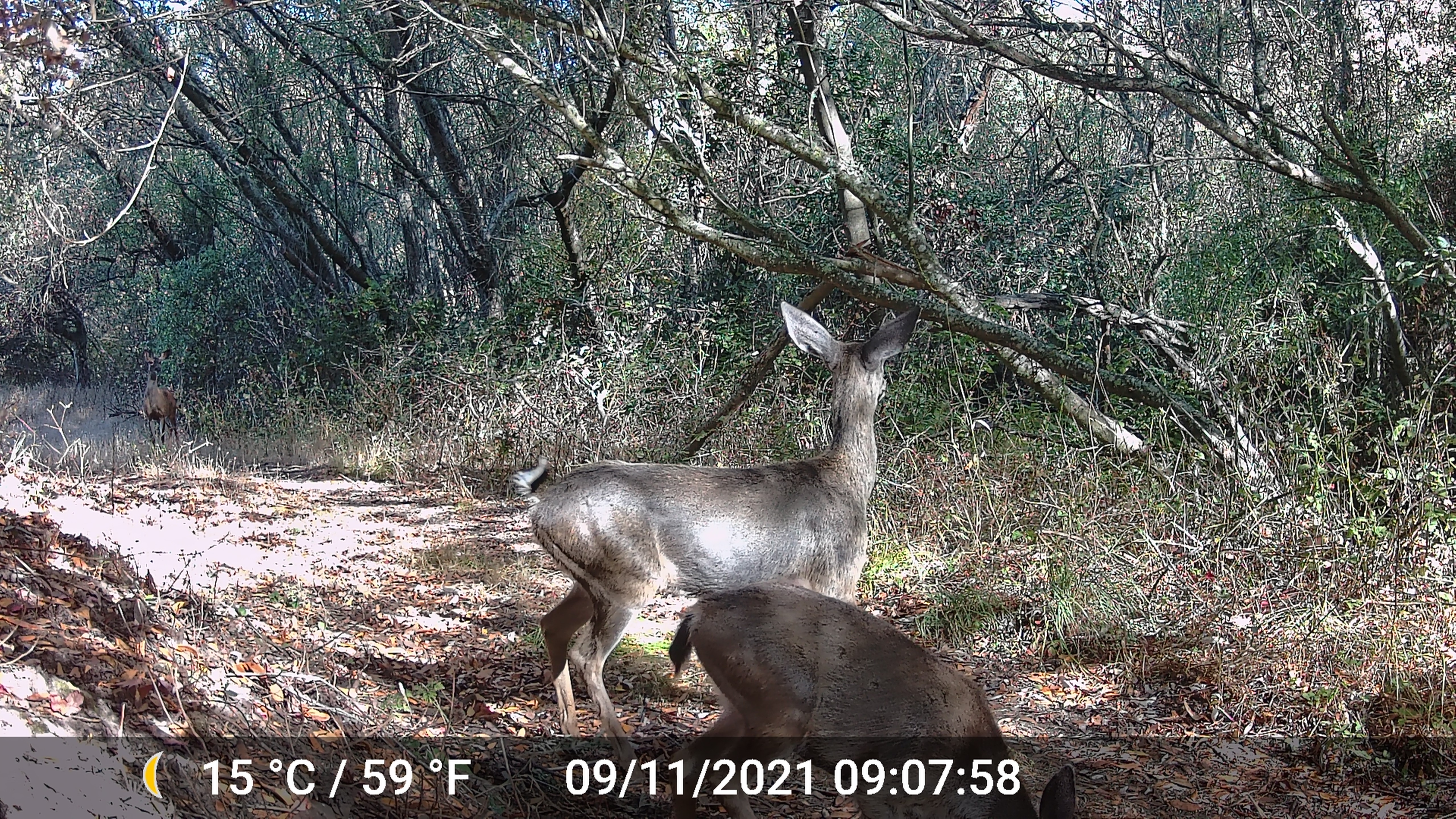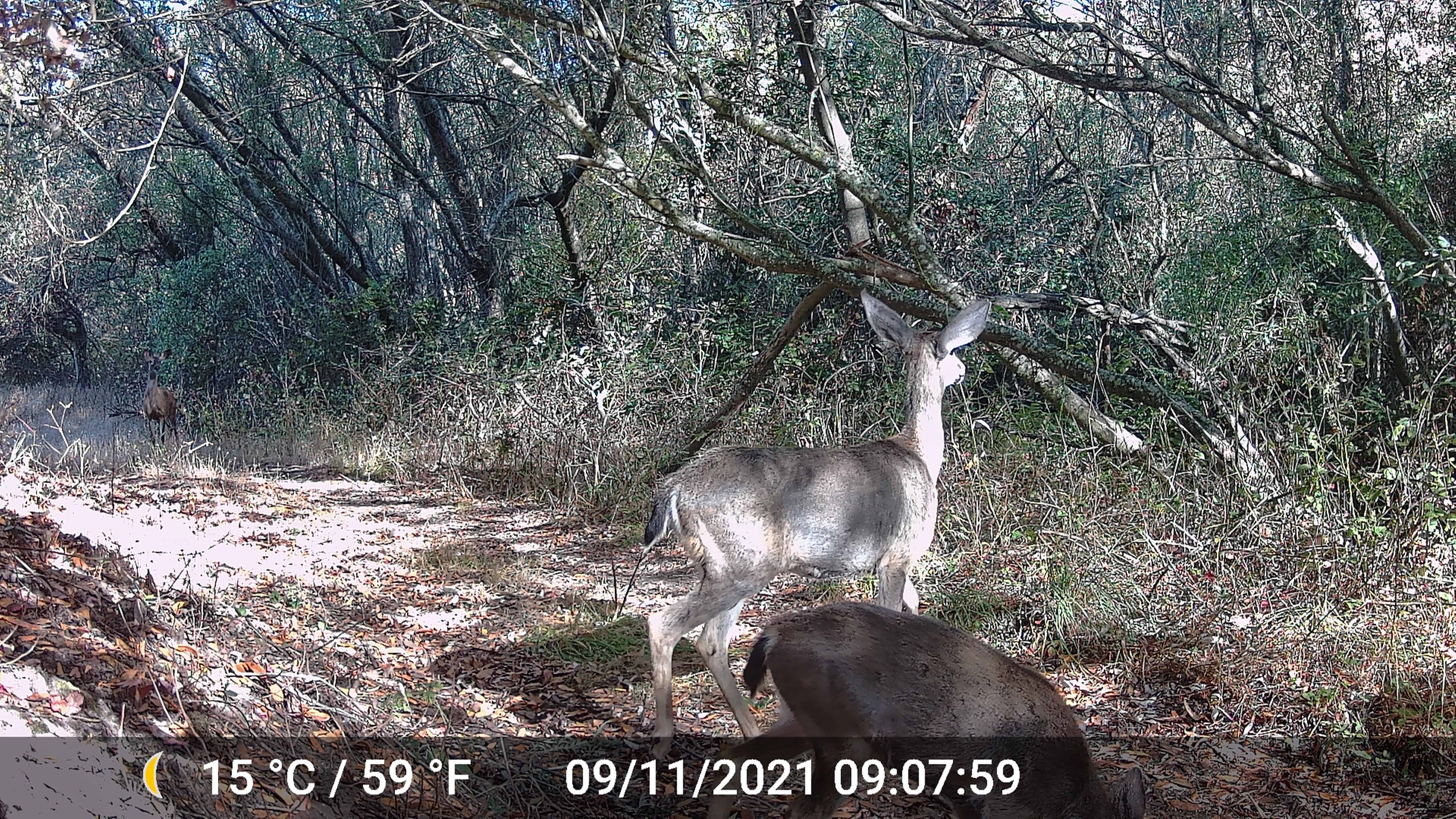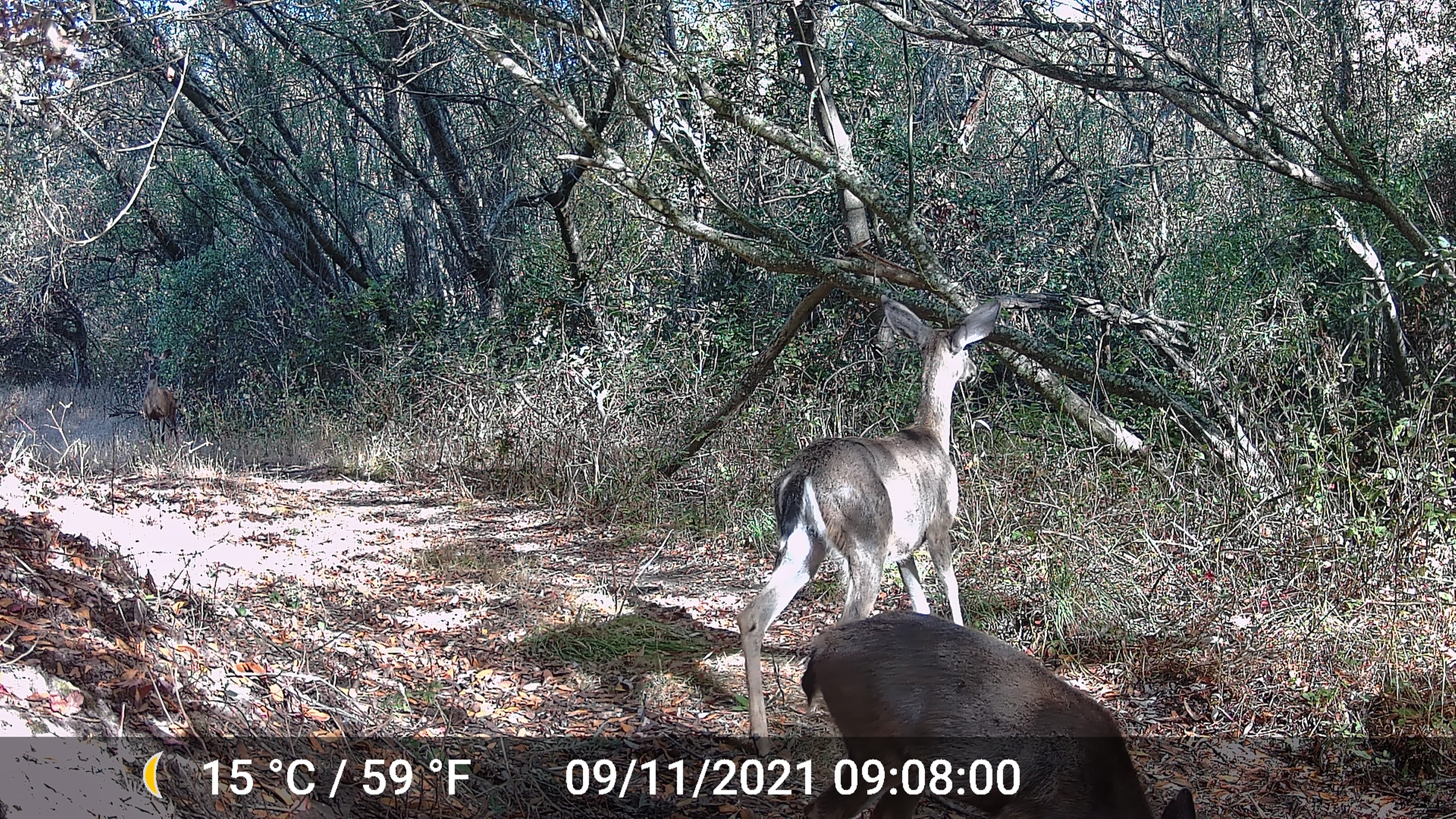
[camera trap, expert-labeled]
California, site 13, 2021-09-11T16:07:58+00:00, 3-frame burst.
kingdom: Animalia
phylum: Chordata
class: Mammalia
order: Artiodactyla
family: Cervidae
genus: Odocoileus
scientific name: Odocoileus hemionus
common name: mule deer